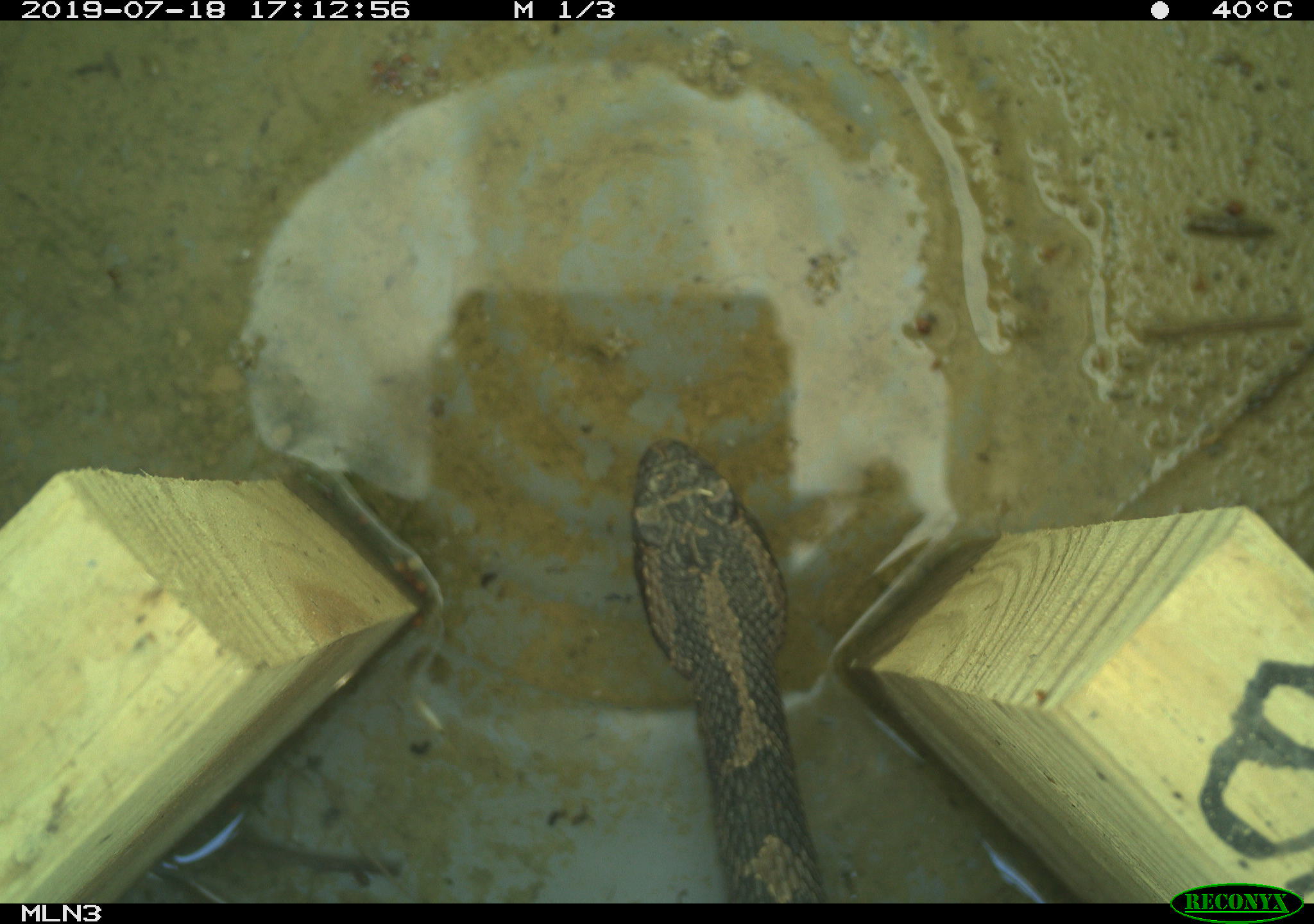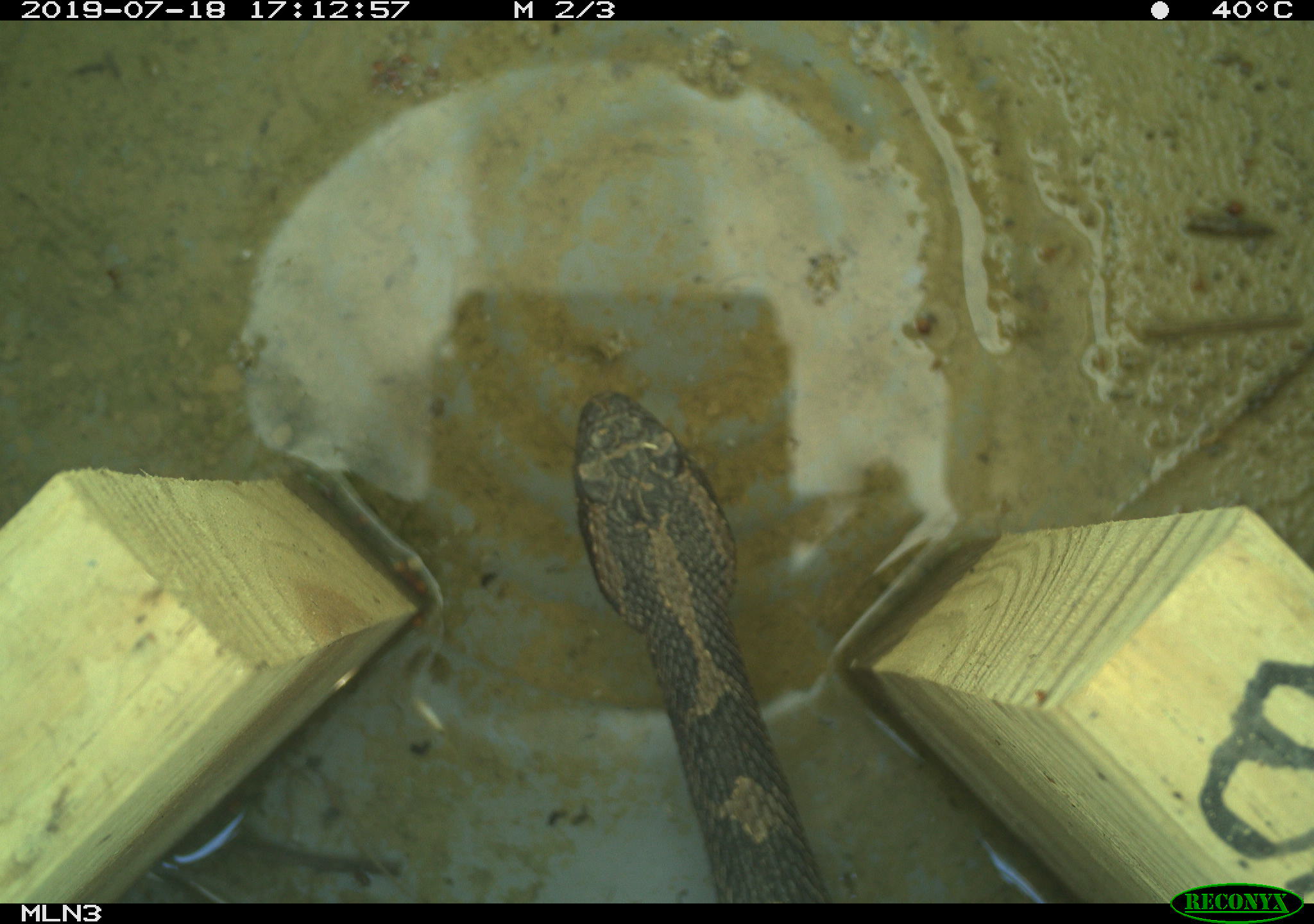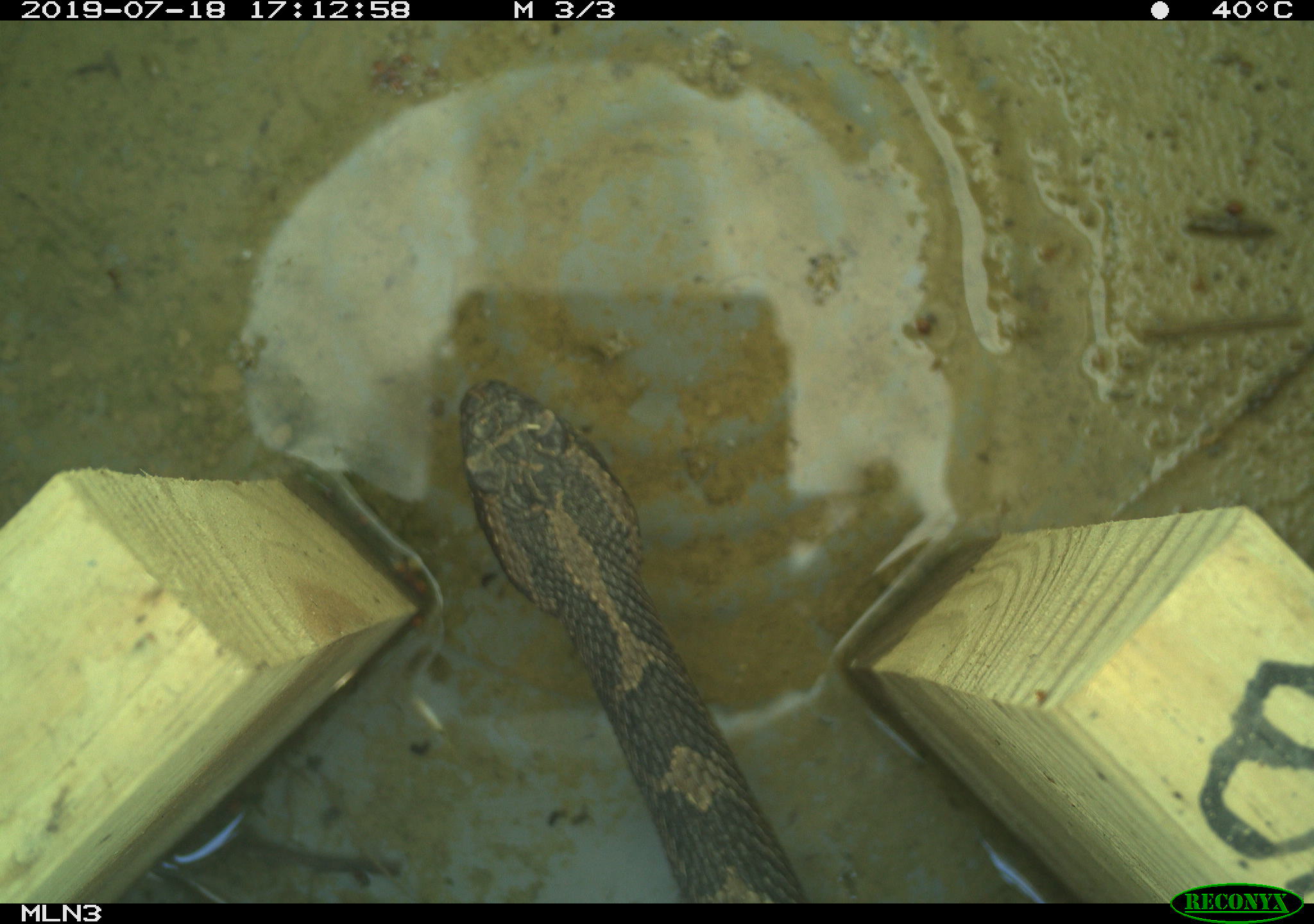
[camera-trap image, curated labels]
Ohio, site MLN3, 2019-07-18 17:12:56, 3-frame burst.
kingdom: Animalia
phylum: Chordata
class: Reptilia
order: Squamata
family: Viperidae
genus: Sistrurus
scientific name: Sistrurus catenatus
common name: eastern massasauga